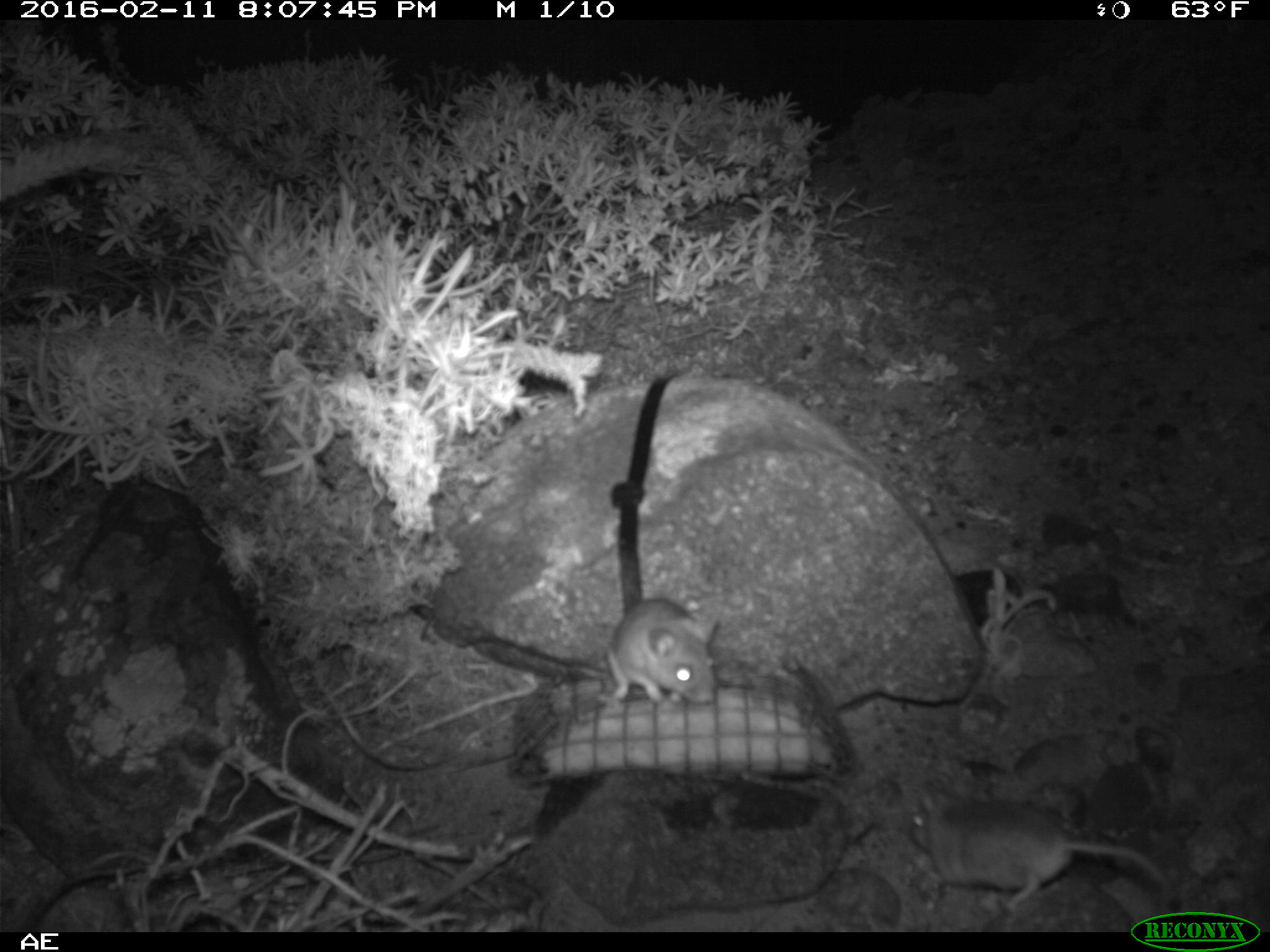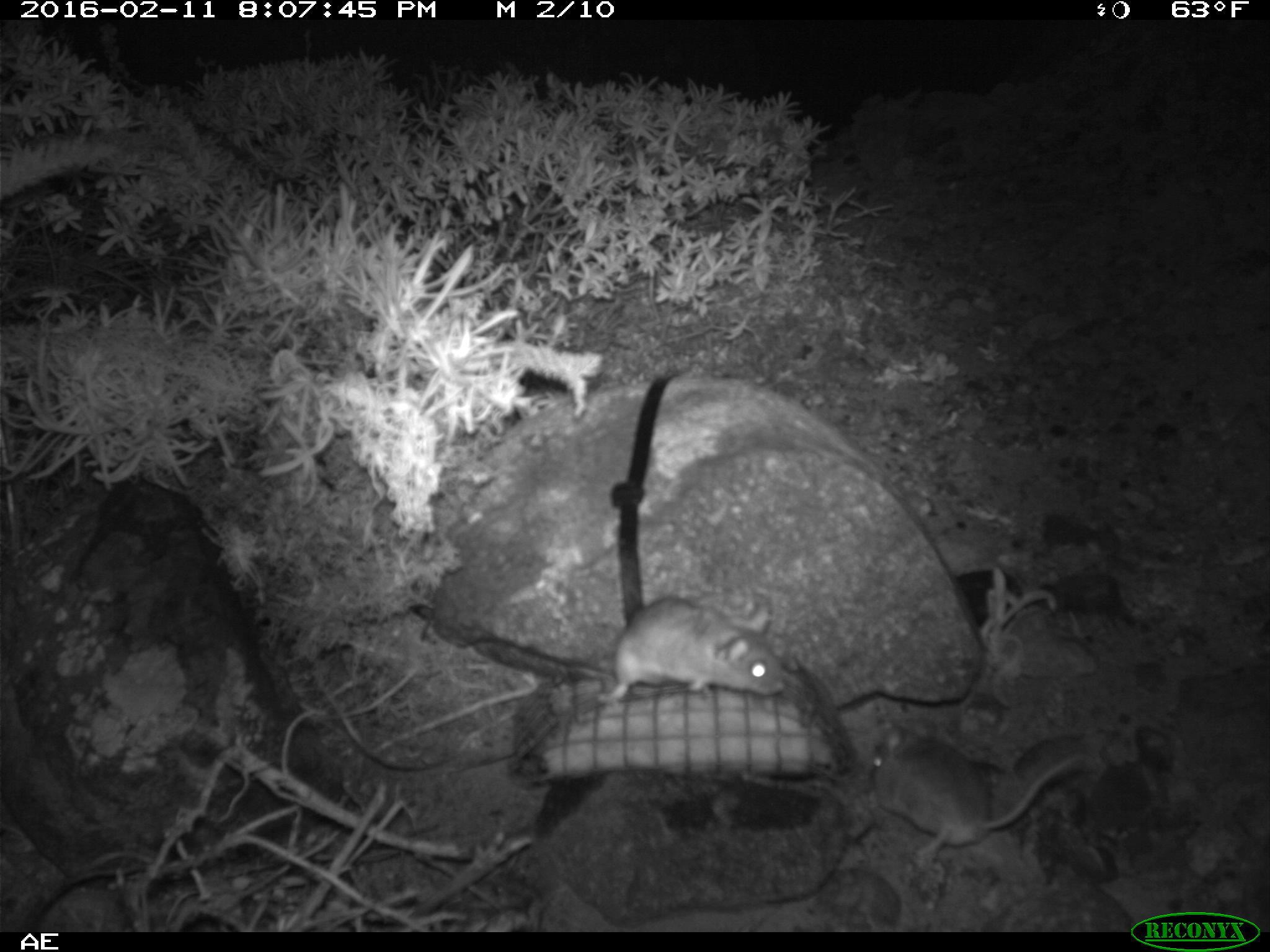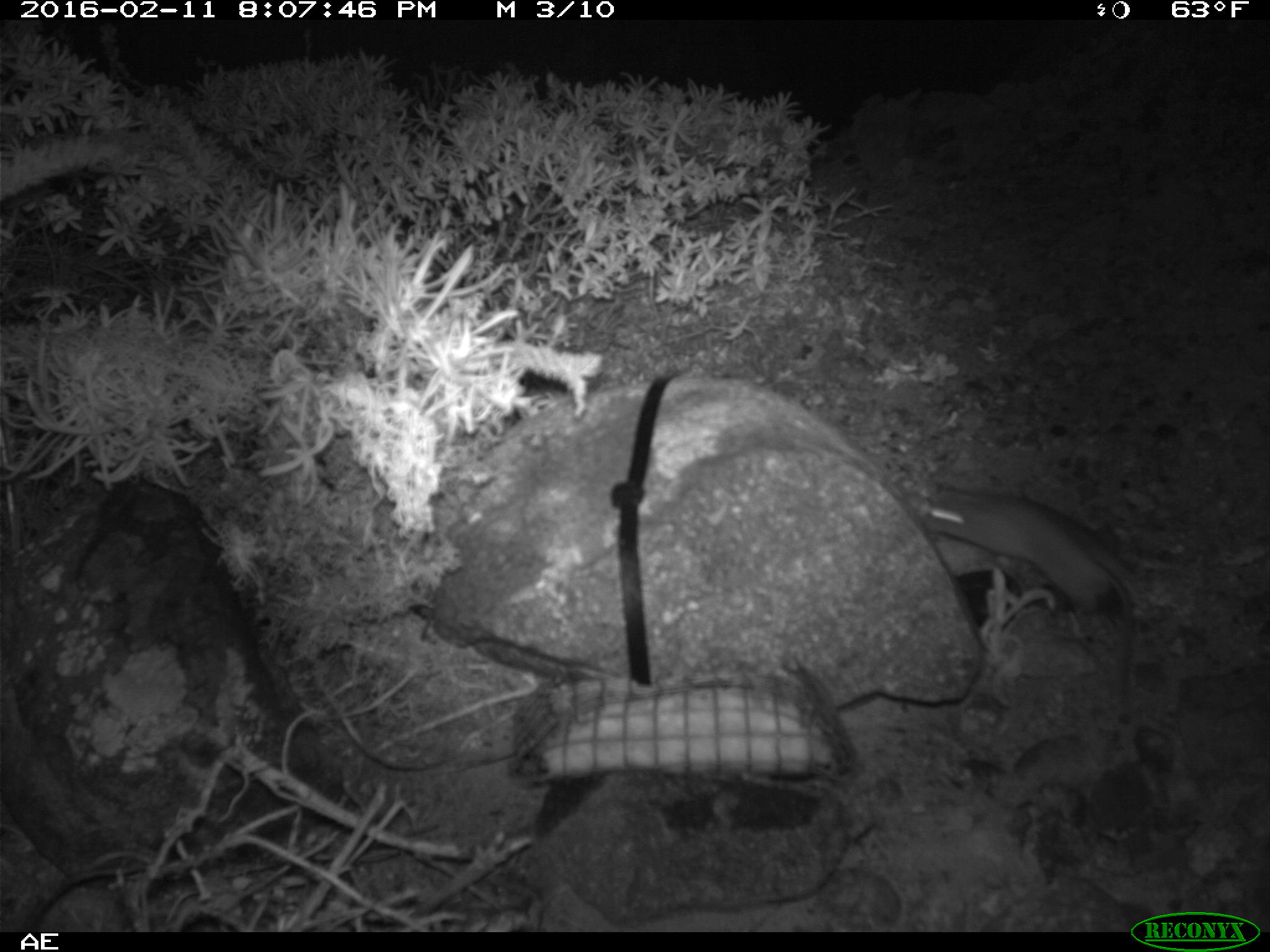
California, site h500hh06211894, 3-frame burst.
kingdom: Animalia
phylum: Chordata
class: Mammalia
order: Rodentia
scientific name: Rodentia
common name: rodent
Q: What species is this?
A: Rodent (Rodentia).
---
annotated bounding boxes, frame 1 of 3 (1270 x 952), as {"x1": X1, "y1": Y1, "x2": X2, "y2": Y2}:
rodent: {"x1": 908, "y1": 782, "x2": 1170, "y2": 908}; {"x1": 606, "y1": 597, "x2": 717, "y2": 708}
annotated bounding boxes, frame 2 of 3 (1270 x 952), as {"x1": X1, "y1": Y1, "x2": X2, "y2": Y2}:
rodent: {"x1": 868, "y1": 720, "x2": 1088, "y2": 877}; {"x1": 600, "y1": 593, "x2": 787, "y2": 703}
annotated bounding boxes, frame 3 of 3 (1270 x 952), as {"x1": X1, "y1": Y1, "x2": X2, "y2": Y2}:
rodent: {"x1": 907, "y1": 483, "x2": 1134, "y2": 725}